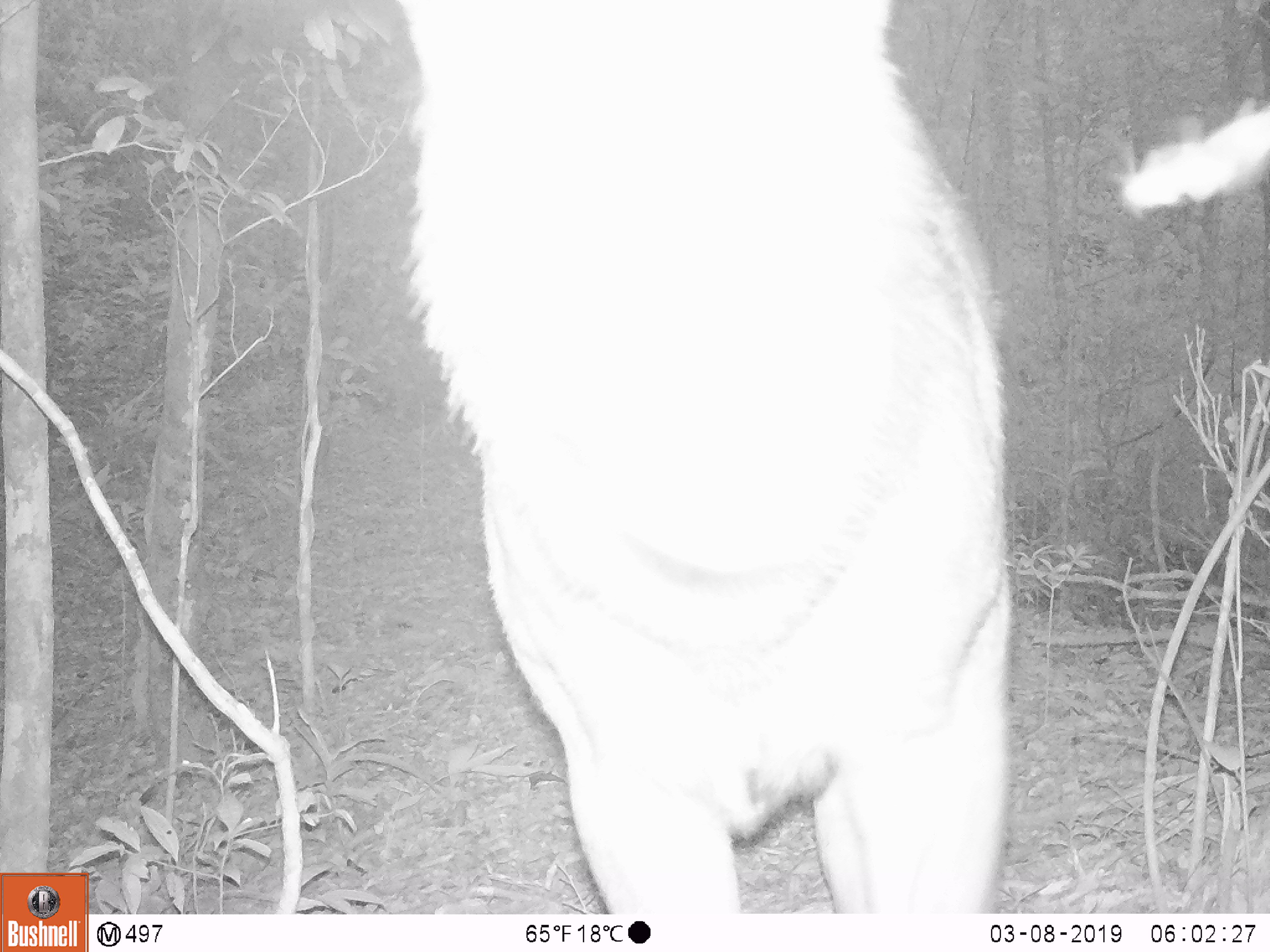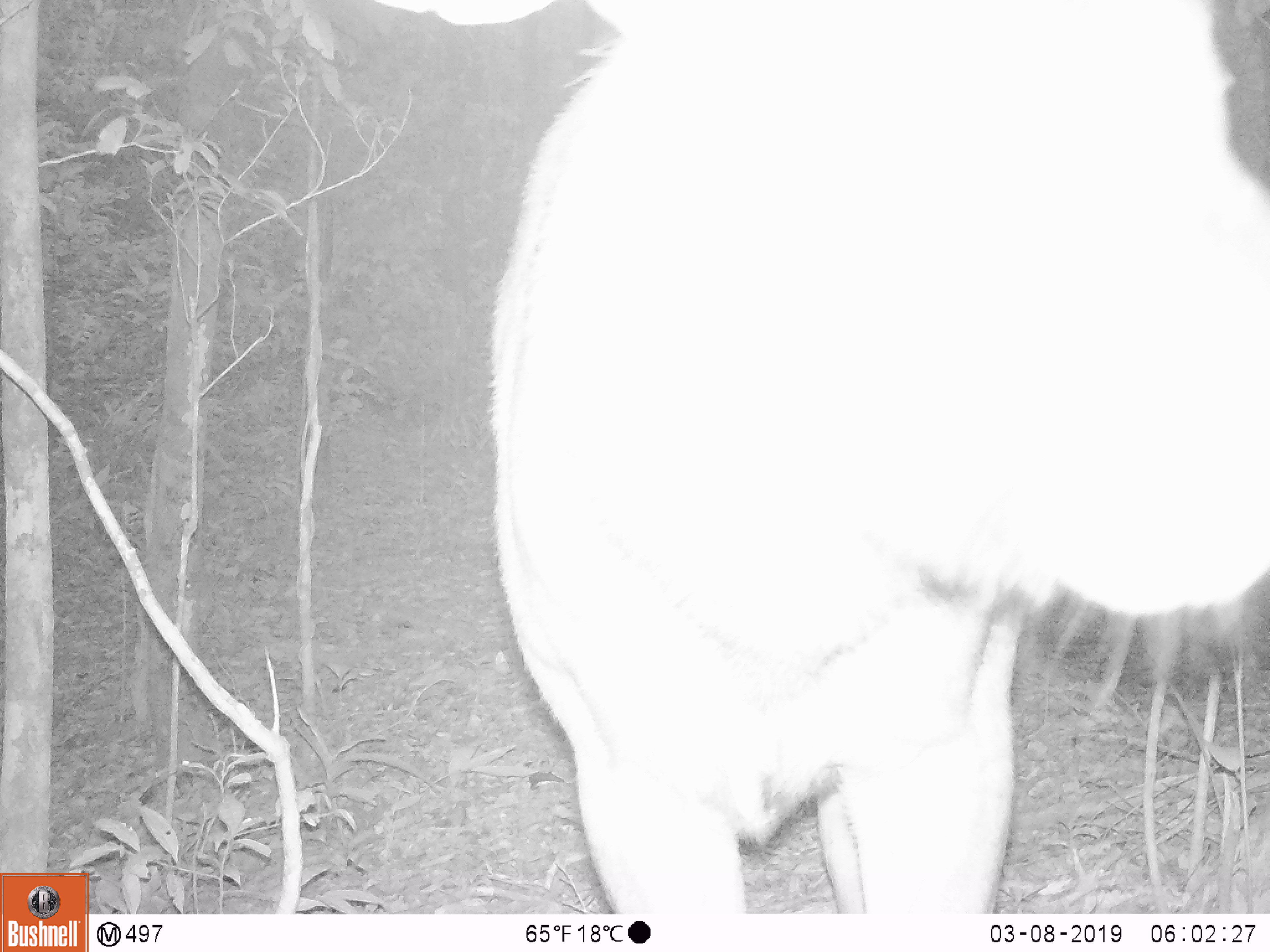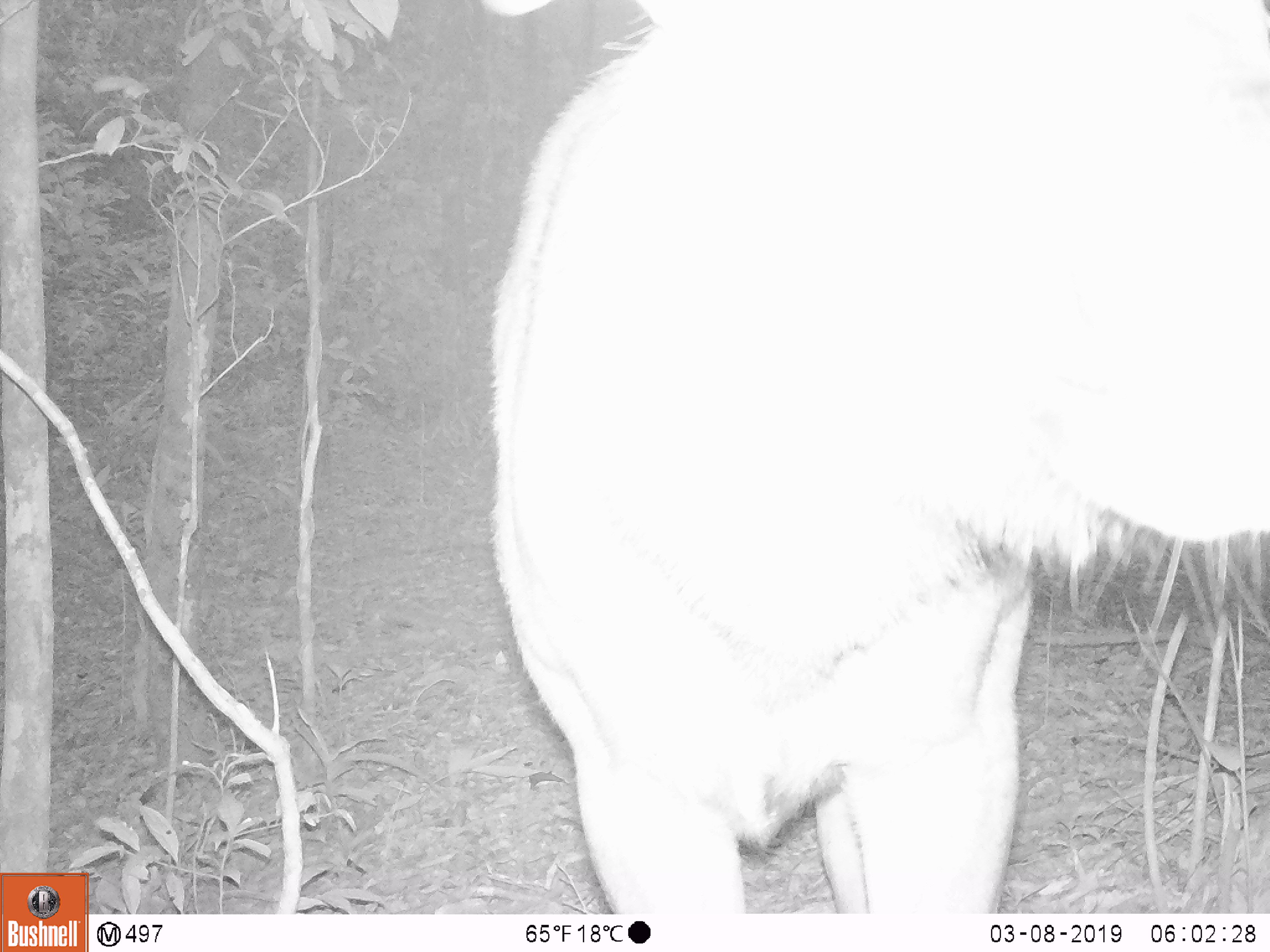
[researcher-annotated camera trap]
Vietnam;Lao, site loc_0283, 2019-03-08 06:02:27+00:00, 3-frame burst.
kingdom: Animalia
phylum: Chordata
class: Mammalia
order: Artiodactyla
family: Cervidae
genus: Rusa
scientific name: Rusa unicolor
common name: sambar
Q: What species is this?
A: Sambar (Rusa unicolor).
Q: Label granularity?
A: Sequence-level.